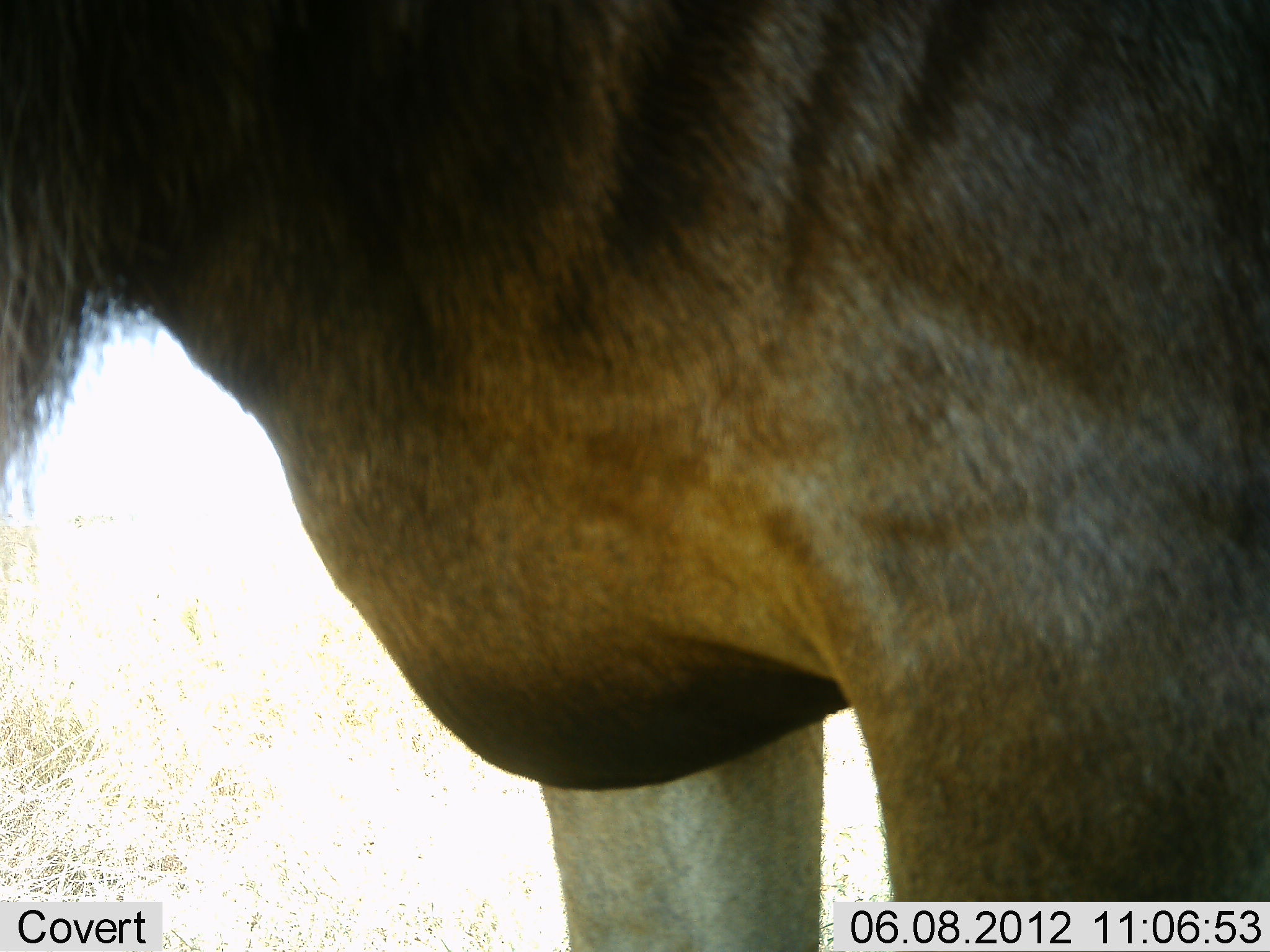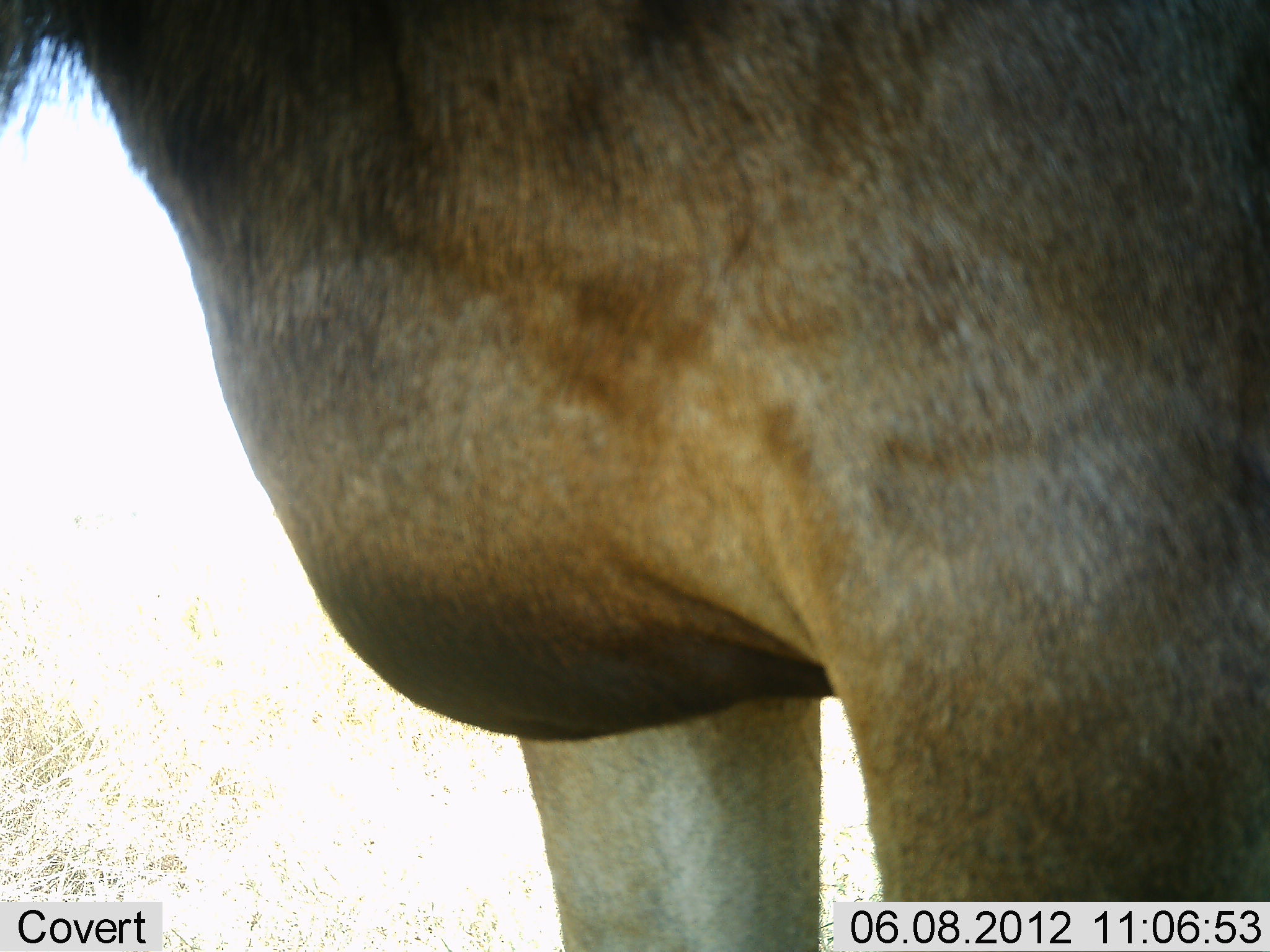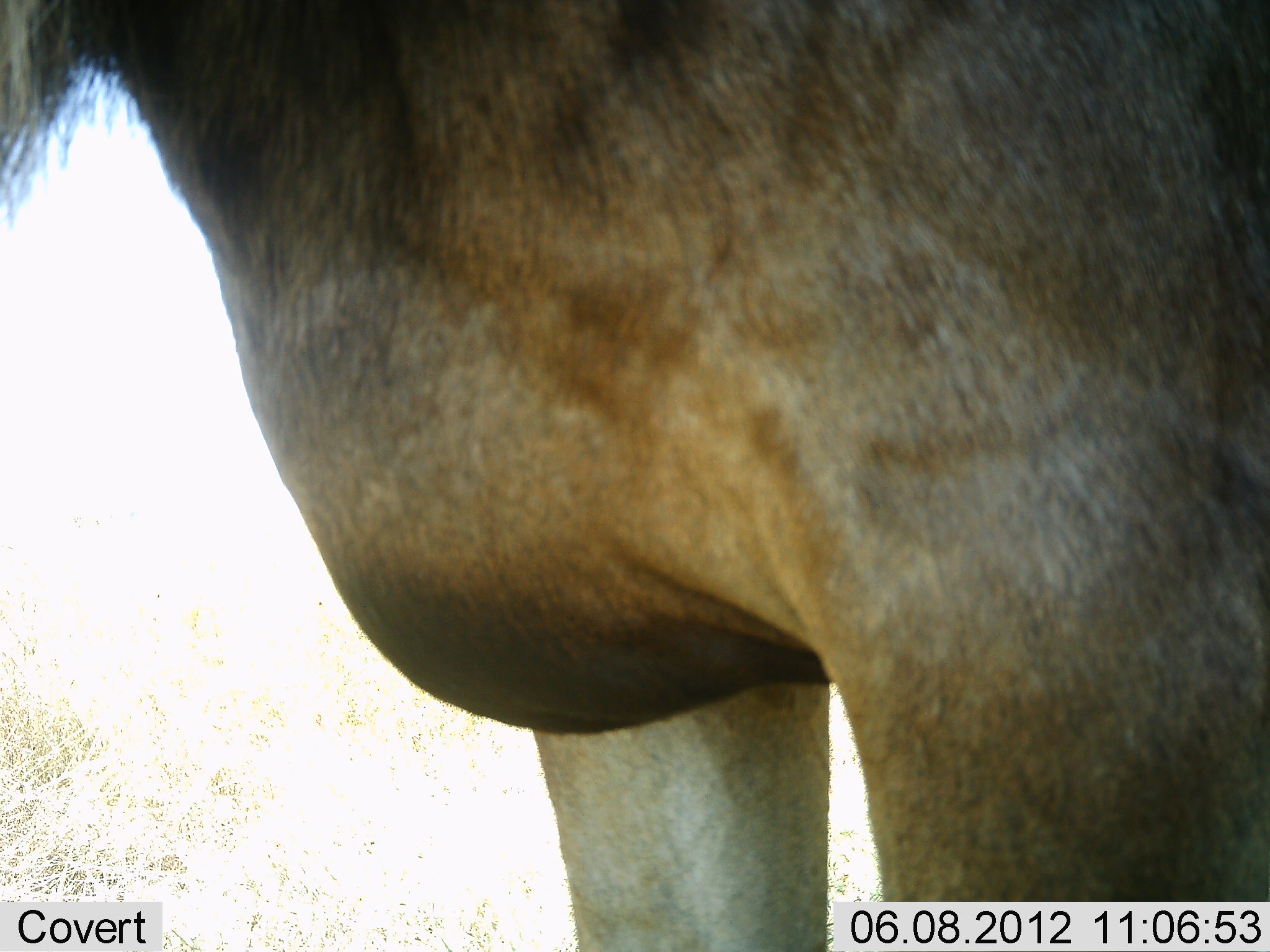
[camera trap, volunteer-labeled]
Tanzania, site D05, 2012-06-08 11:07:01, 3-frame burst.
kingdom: Animalia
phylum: Chordata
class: Mammalia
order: Artiodactyla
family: Bovidae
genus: Connochaetes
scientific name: Connochaetes taurinus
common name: blue wildebeest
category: wildebeest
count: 1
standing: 100%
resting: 0%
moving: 0%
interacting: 0%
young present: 0%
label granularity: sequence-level